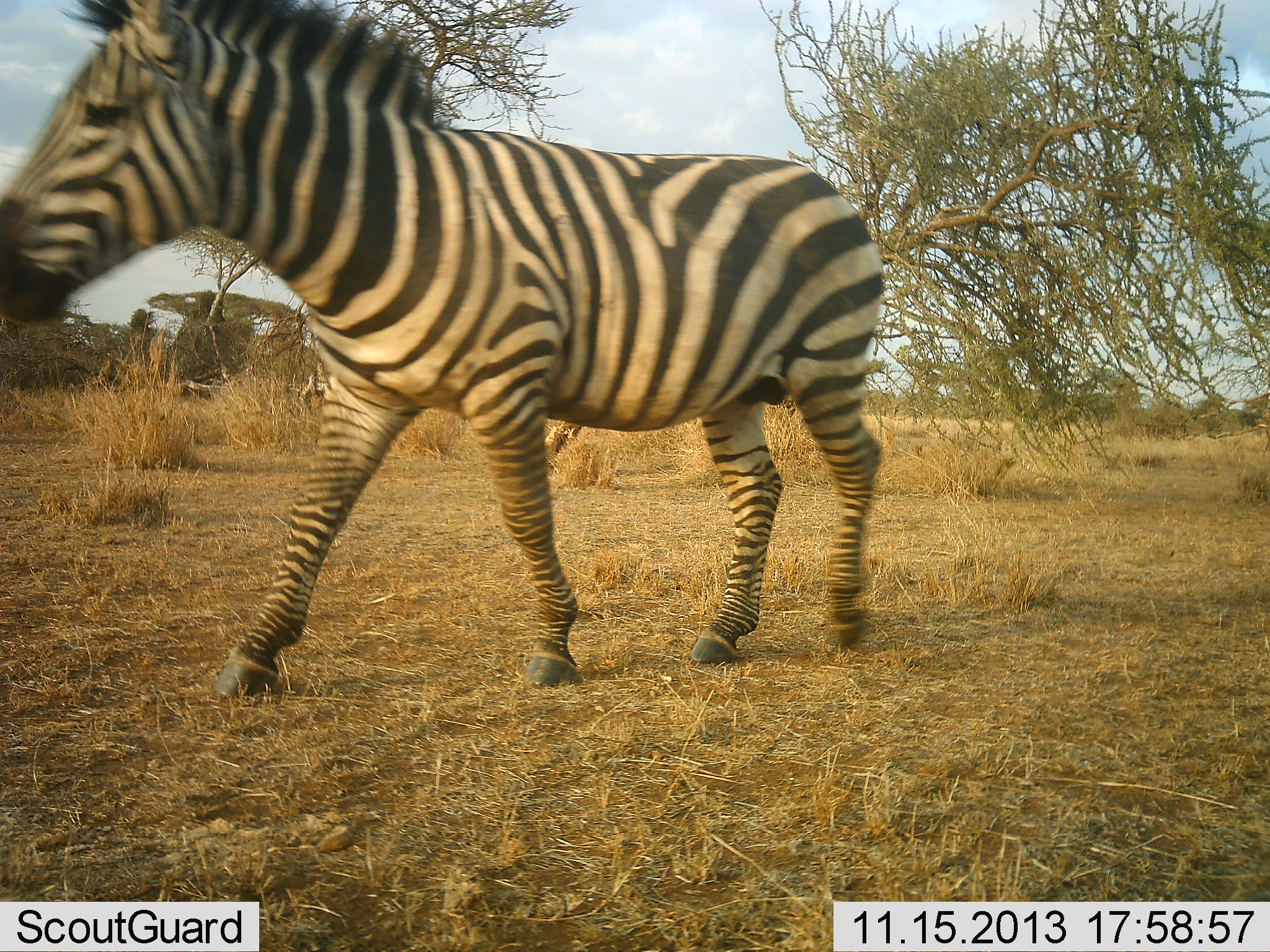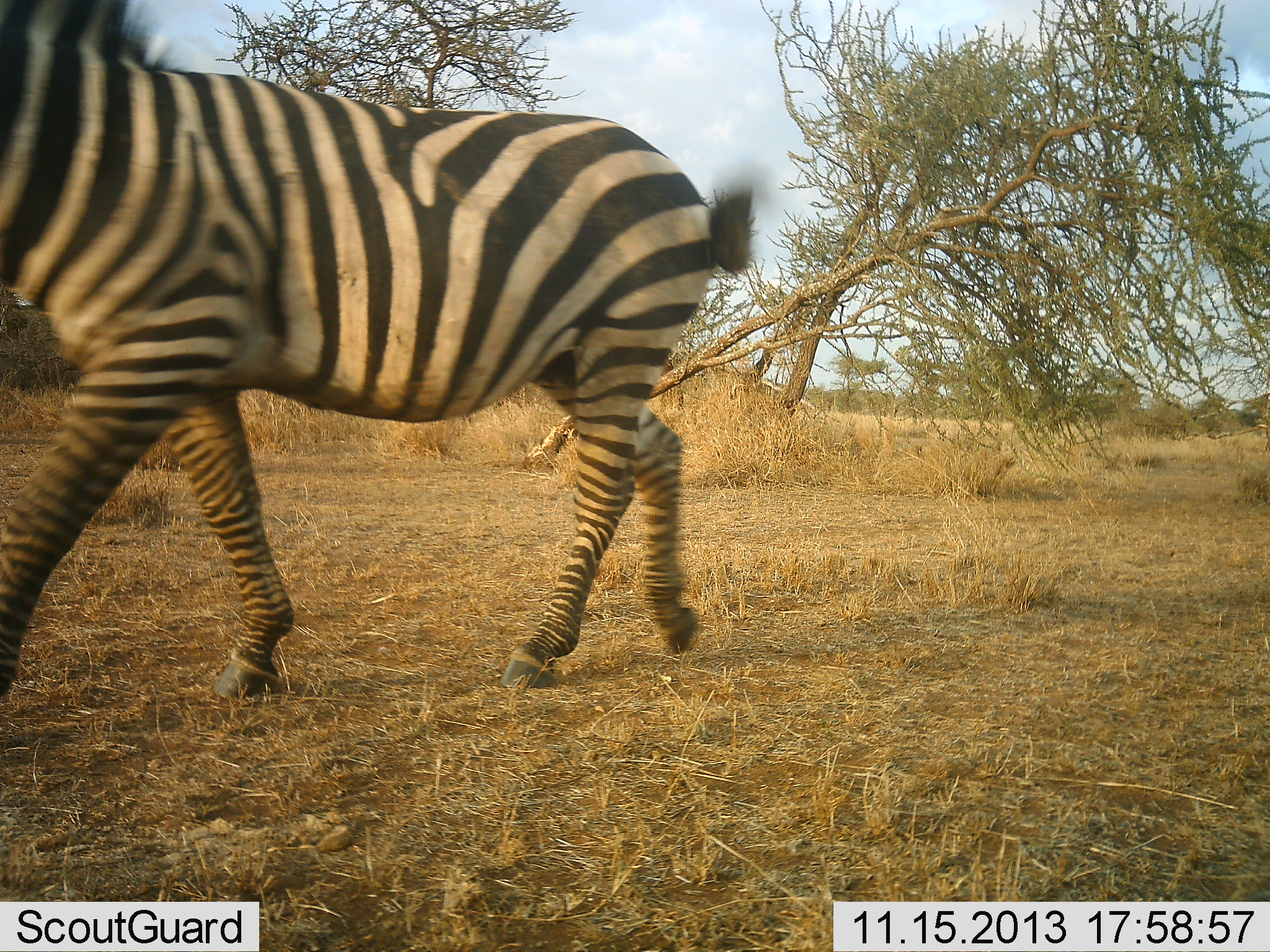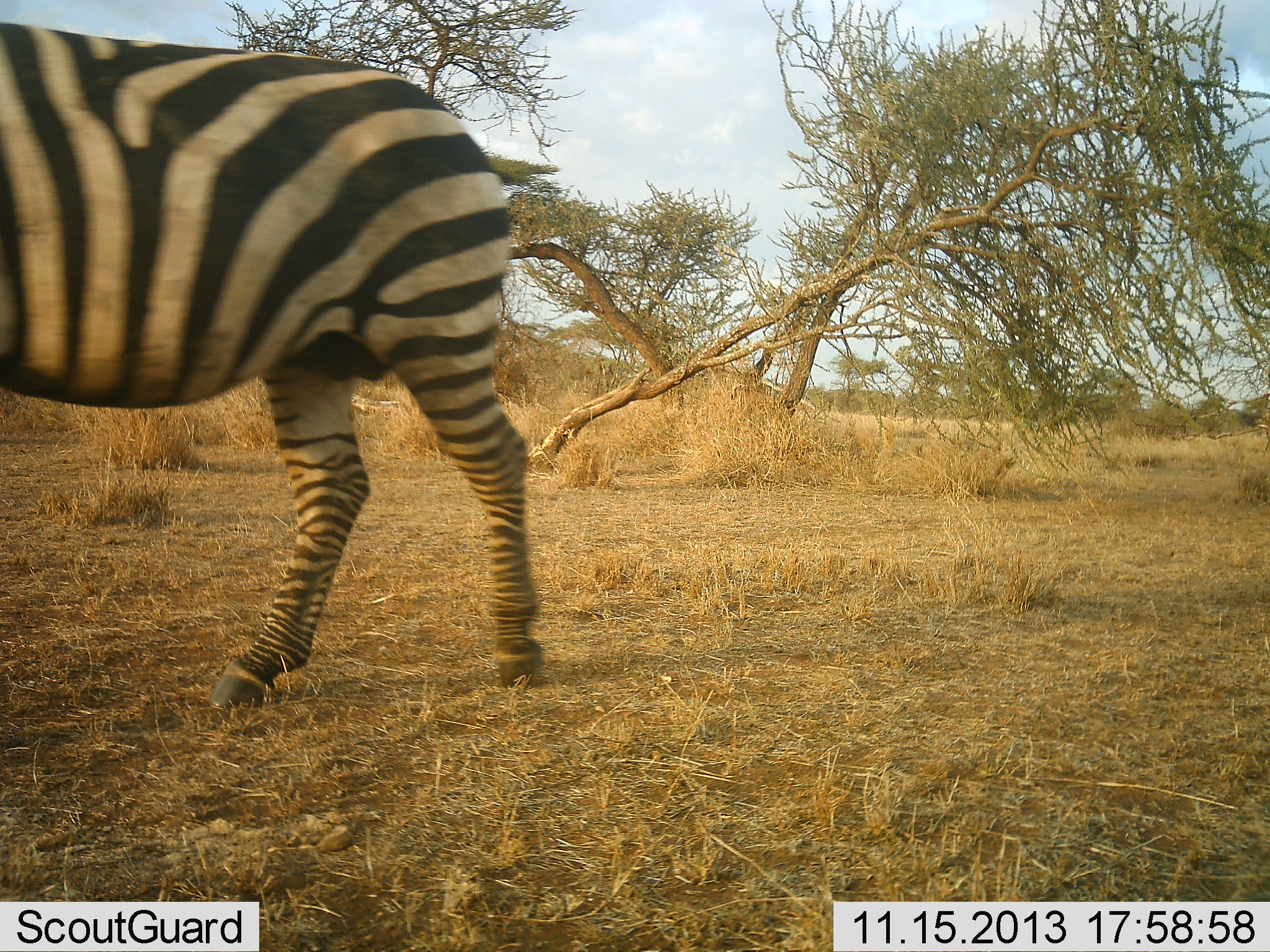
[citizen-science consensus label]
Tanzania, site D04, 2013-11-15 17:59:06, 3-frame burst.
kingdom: Animalia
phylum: Chordata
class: Mammalia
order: Perissodactyla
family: Equidae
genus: Equus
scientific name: Equus quagga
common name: plains zebra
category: zebra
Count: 1.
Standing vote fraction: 0%.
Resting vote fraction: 0%.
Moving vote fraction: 100%.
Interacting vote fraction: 0%.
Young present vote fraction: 0%.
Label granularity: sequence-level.